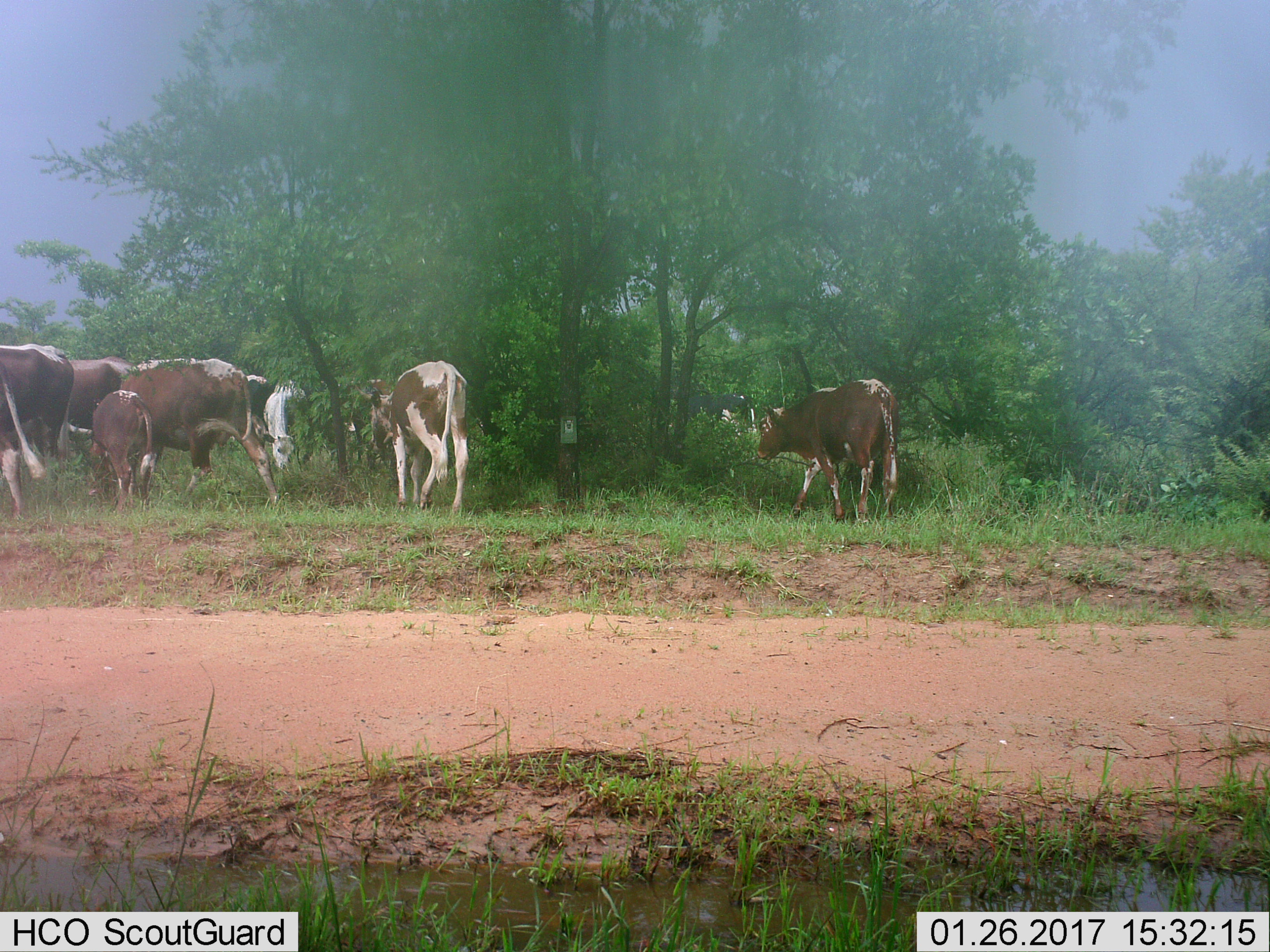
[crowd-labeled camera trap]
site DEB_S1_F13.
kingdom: Animalia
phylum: Chordata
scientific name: Vertebrata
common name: domestic animal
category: domesticanimal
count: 7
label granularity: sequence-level